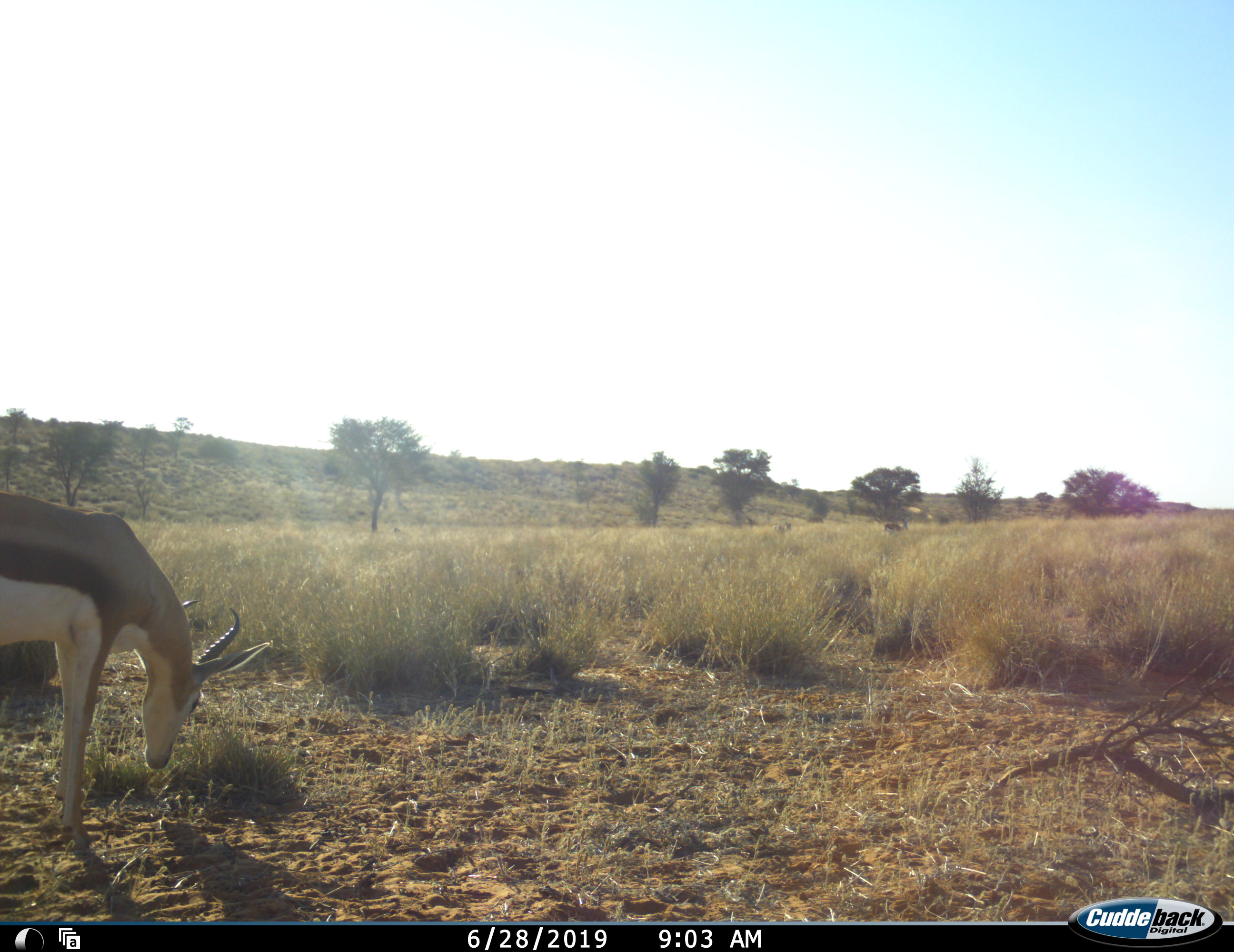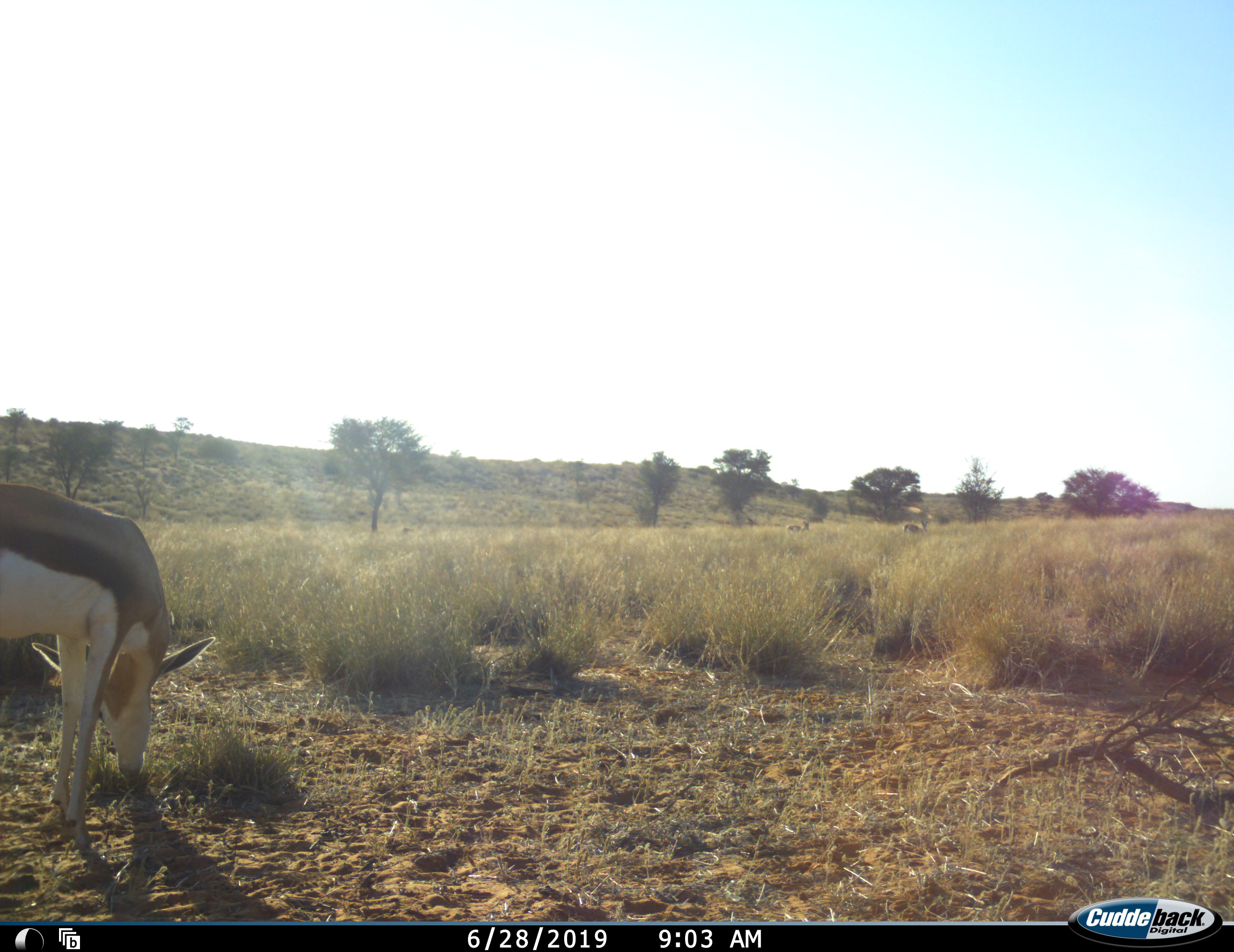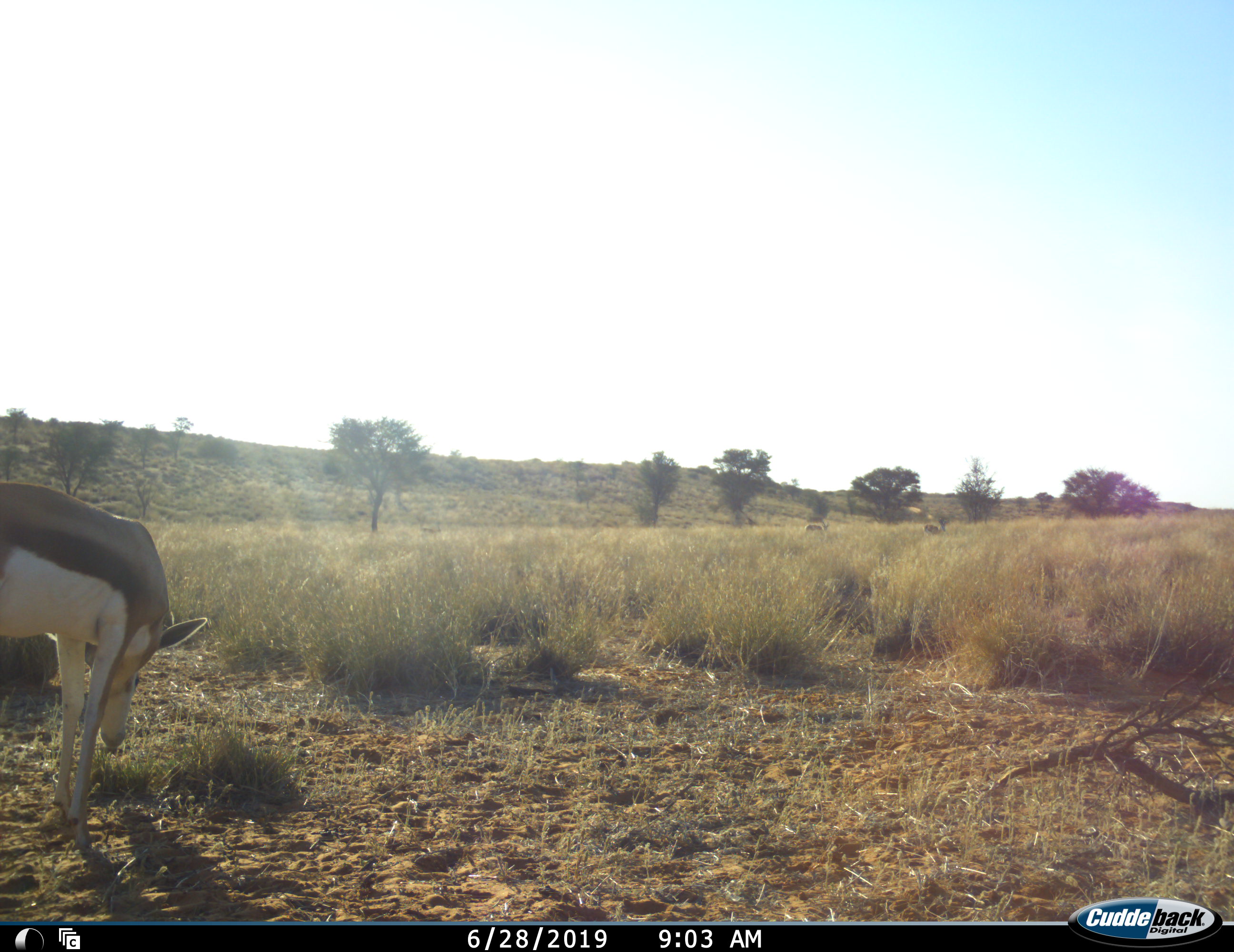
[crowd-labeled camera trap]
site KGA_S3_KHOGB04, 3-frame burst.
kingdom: Animalia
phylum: Chordata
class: Mammalia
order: Artiodactyla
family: Bovidae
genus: Antidorcas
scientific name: Antidorcas marsupialis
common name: springbok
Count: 3.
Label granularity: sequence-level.